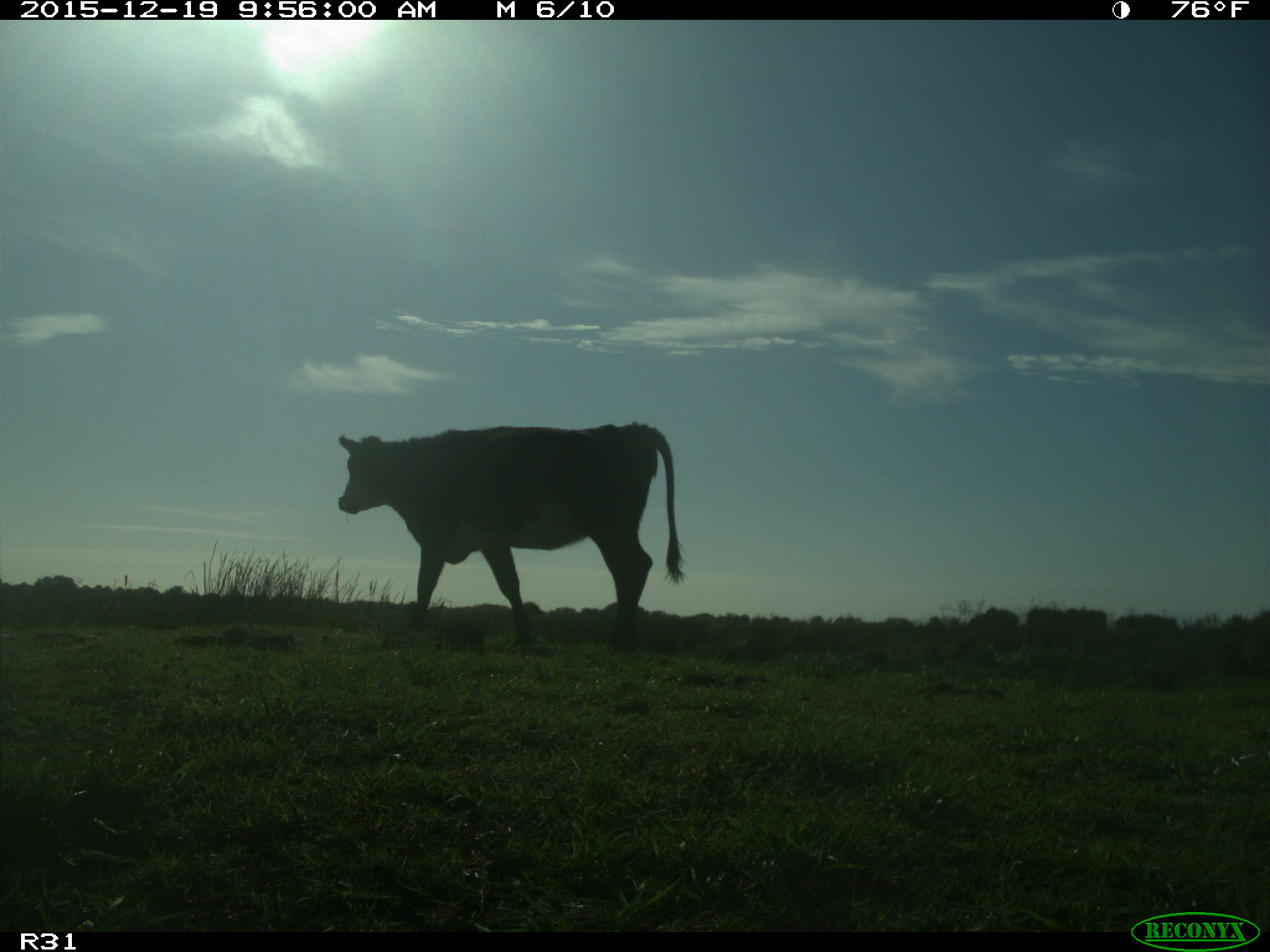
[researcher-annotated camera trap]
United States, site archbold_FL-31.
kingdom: Animalia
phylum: Chordata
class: Mammalia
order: Artiodactyla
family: Bovidae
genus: Bos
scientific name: Bos taurus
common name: domestic cow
Bos taurus (domestic cow).